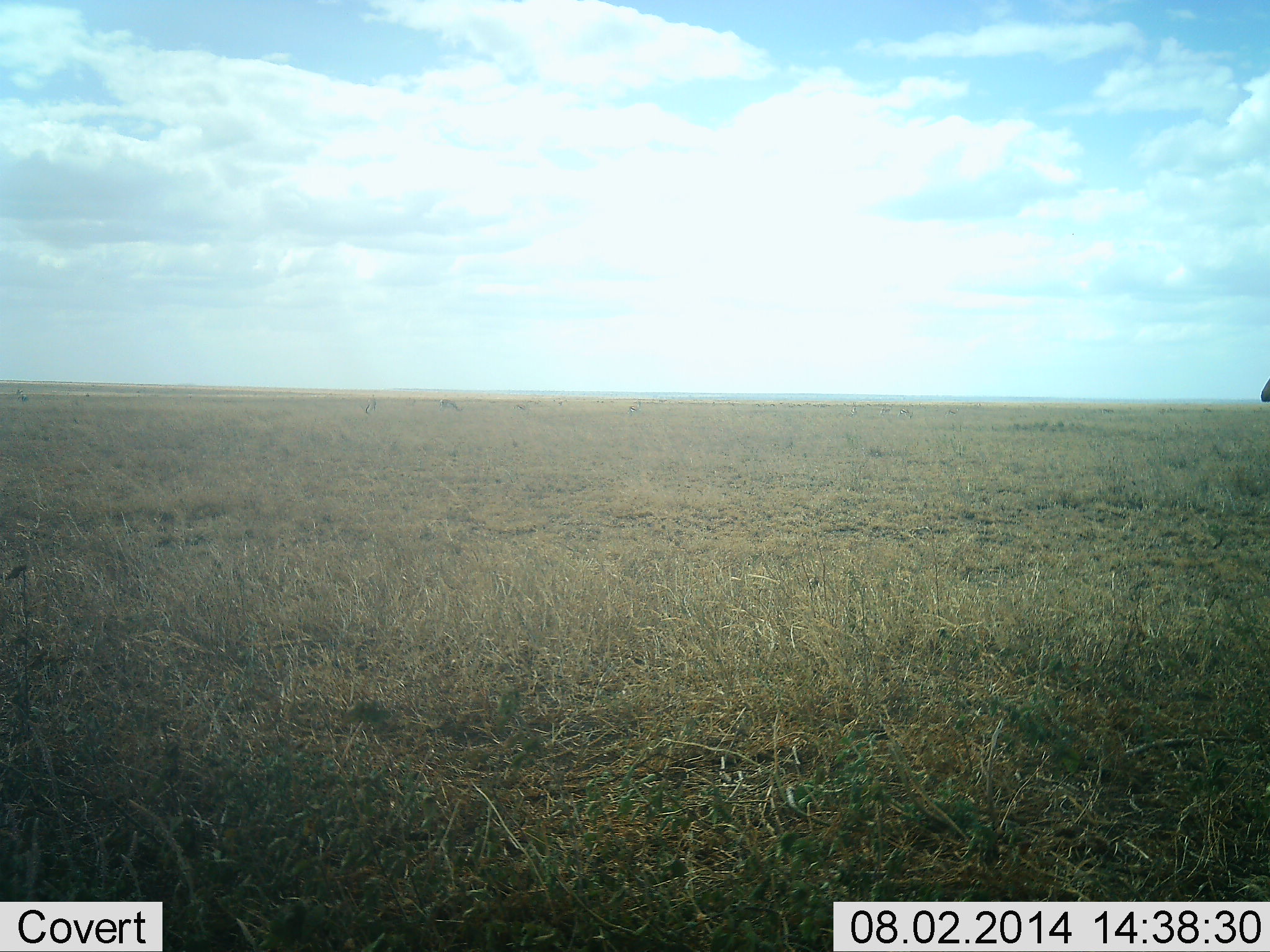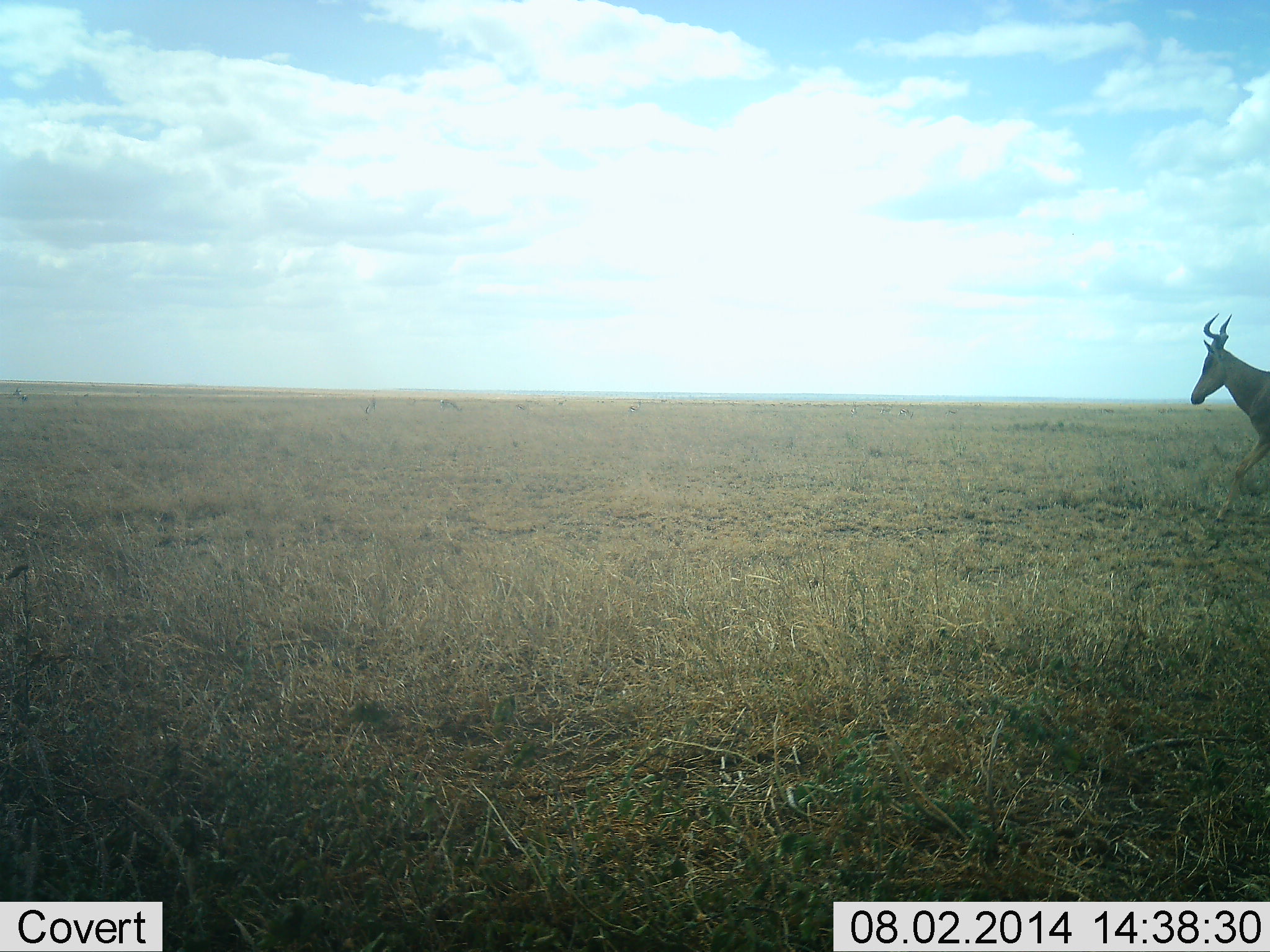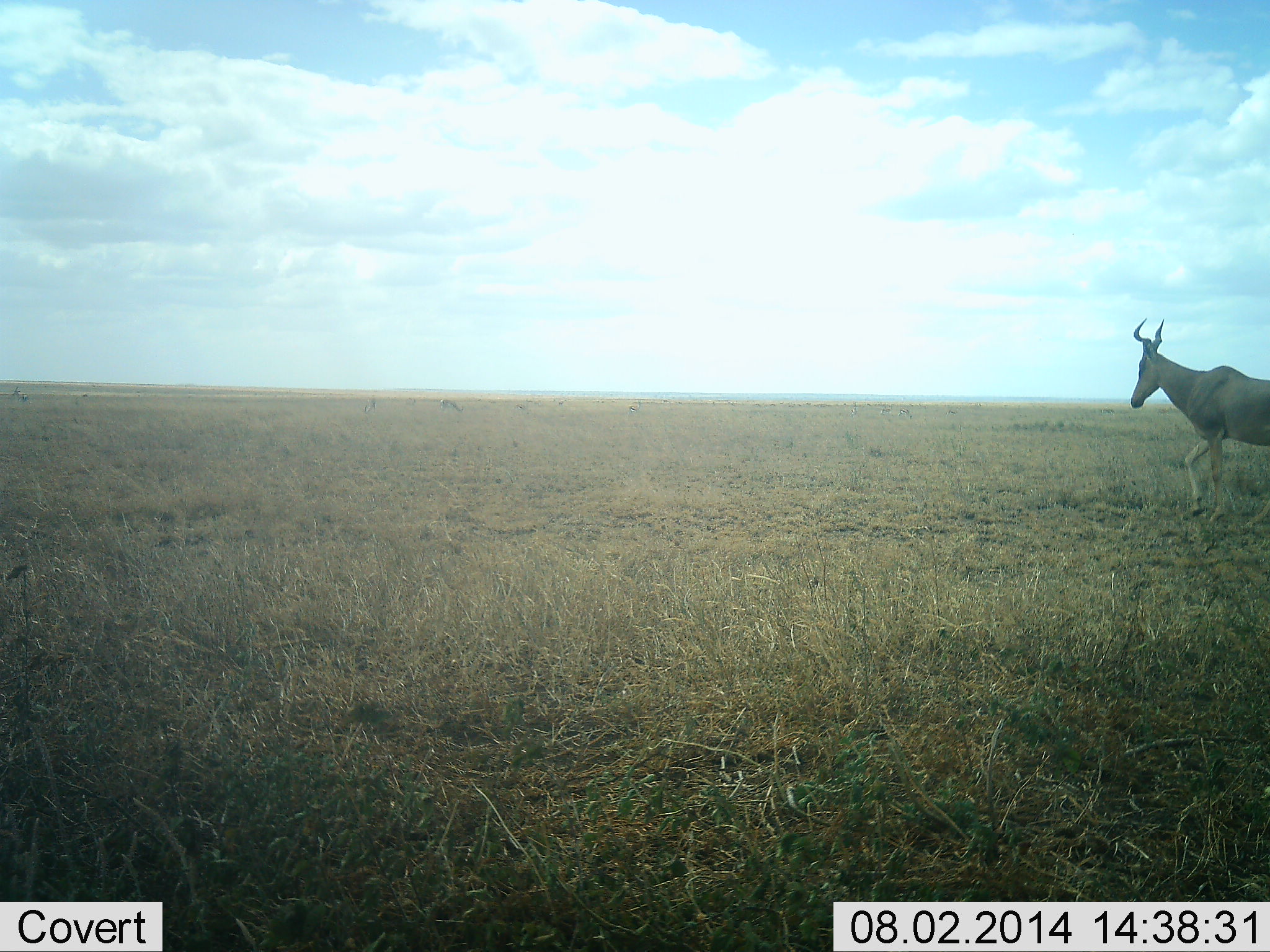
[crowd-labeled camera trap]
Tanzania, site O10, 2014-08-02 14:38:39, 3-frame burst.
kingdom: Animalia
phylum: Chordata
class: Mammalia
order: Artiodactyla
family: Bovidae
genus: Alcelaphus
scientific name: Alcelaphus buselaphus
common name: hartebeest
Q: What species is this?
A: Hartebeest (Alcelaphus buselaphus).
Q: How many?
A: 1.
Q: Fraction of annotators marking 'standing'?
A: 0%.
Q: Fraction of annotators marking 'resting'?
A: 0%.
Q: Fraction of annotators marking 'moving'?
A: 100%.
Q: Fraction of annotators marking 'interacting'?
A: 0%.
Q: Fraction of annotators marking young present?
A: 0%.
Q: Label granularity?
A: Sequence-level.